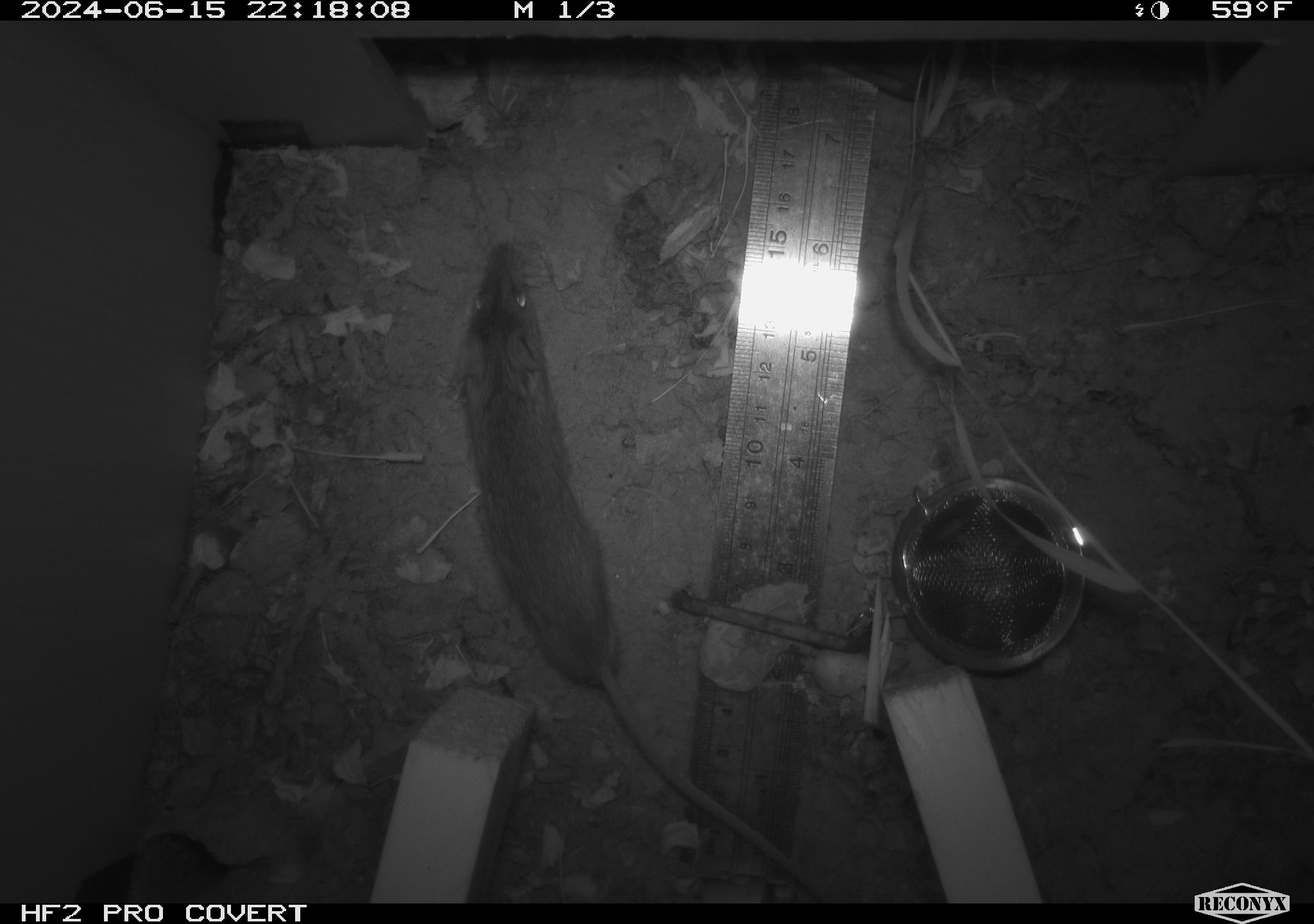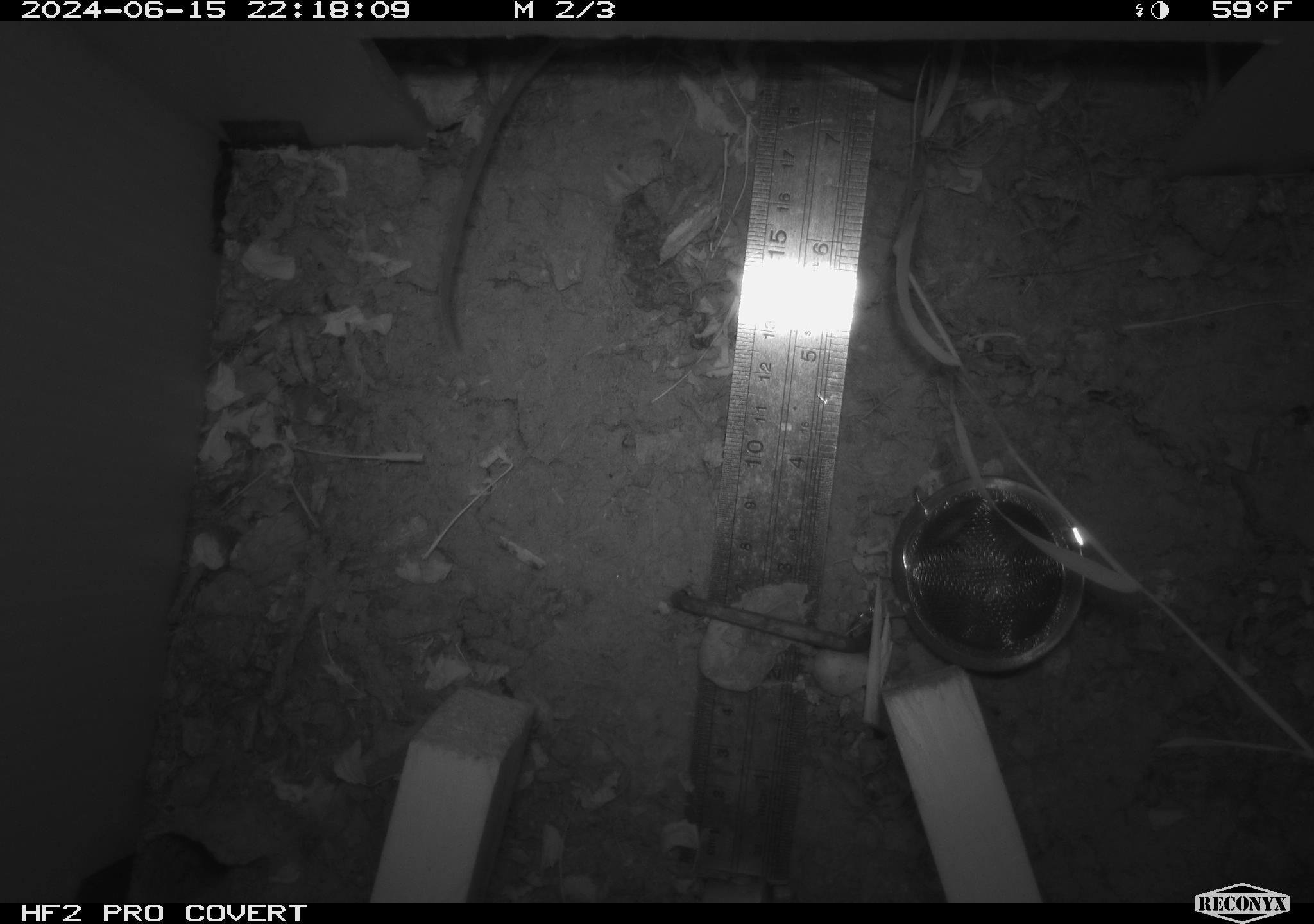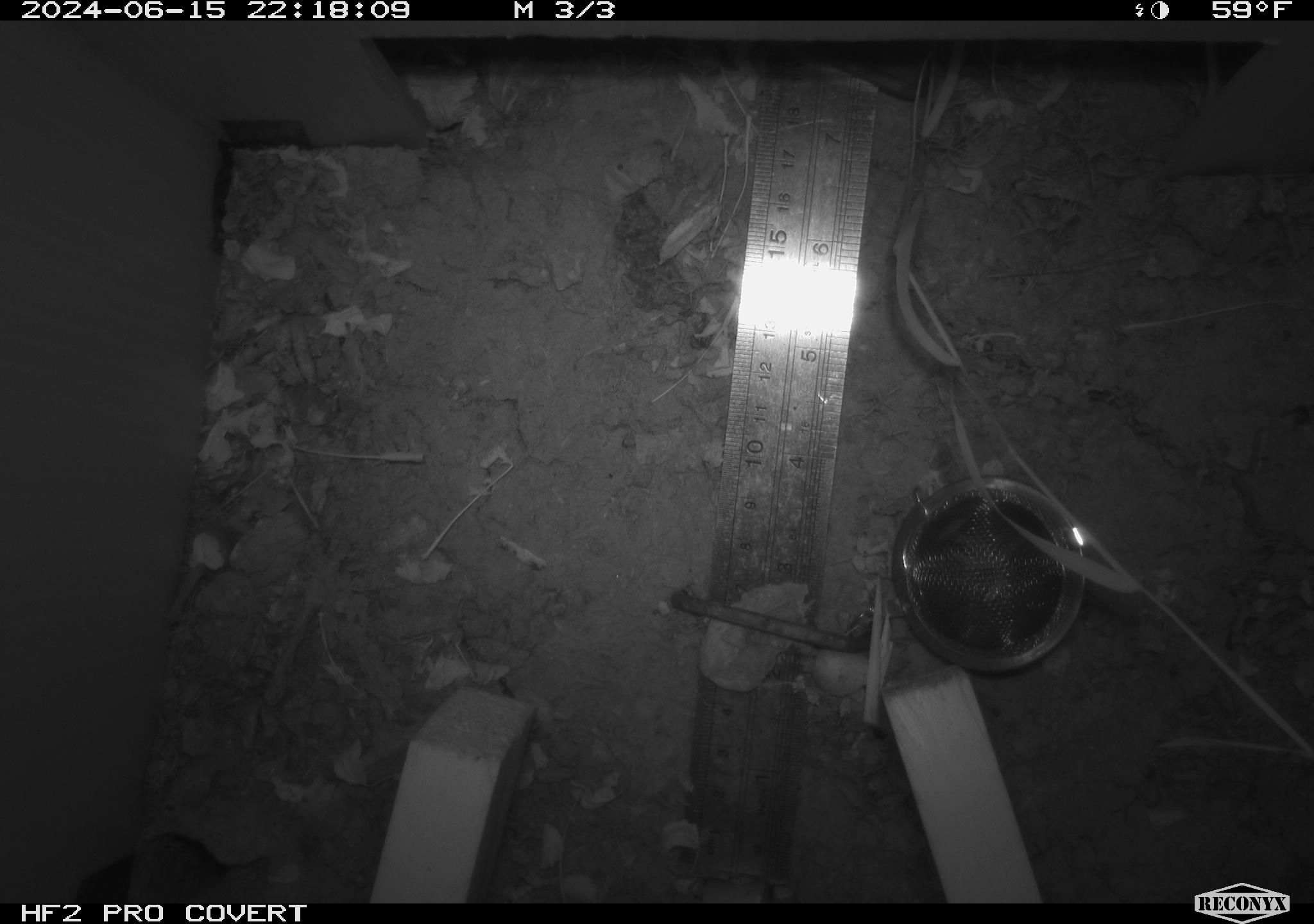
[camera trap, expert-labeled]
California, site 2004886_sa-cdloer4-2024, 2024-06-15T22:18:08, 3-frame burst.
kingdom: Animalia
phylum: Chordata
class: Mammalia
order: Rodentia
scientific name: Rodentia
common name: rodent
Rodent (Rodentia).